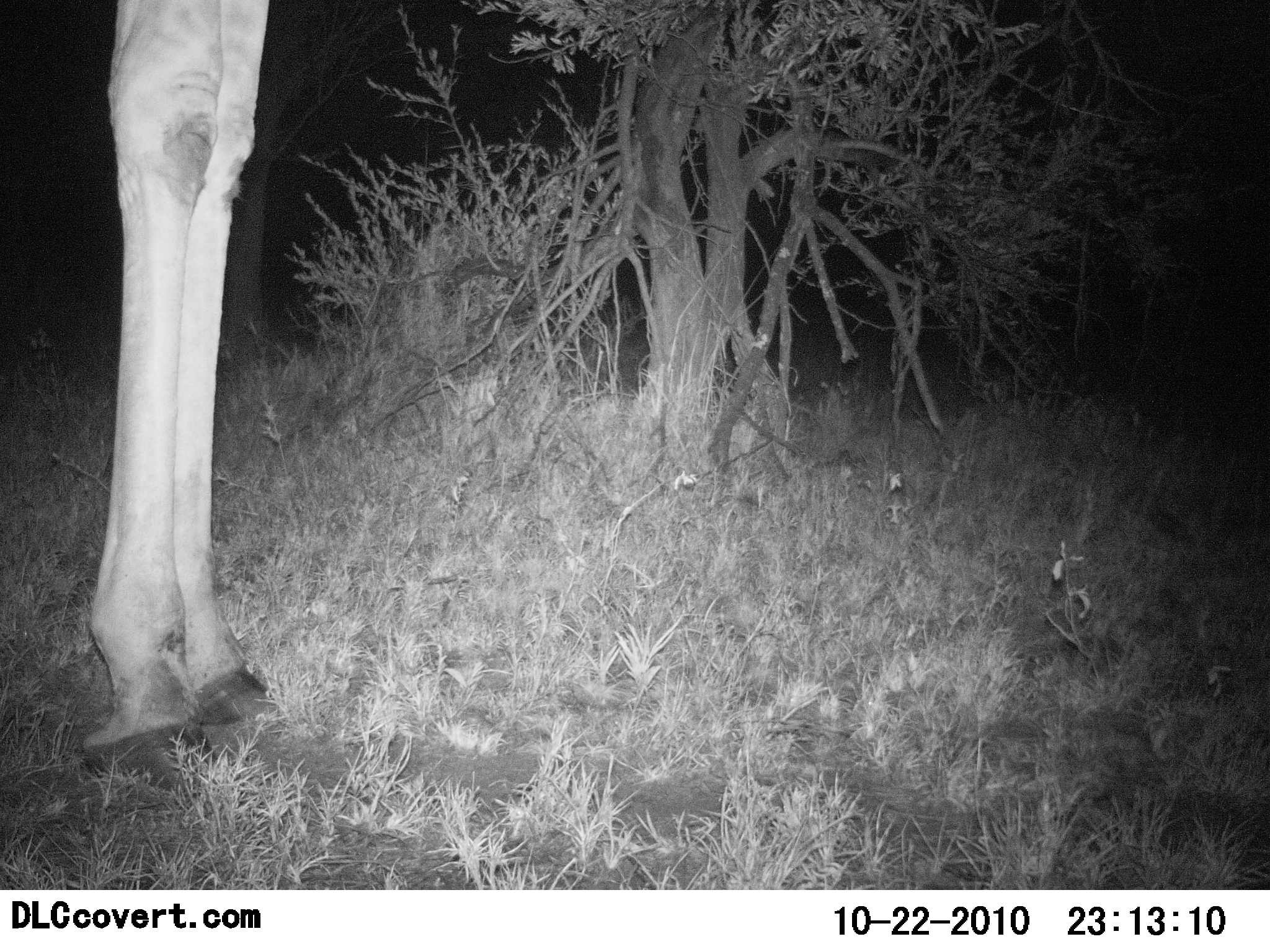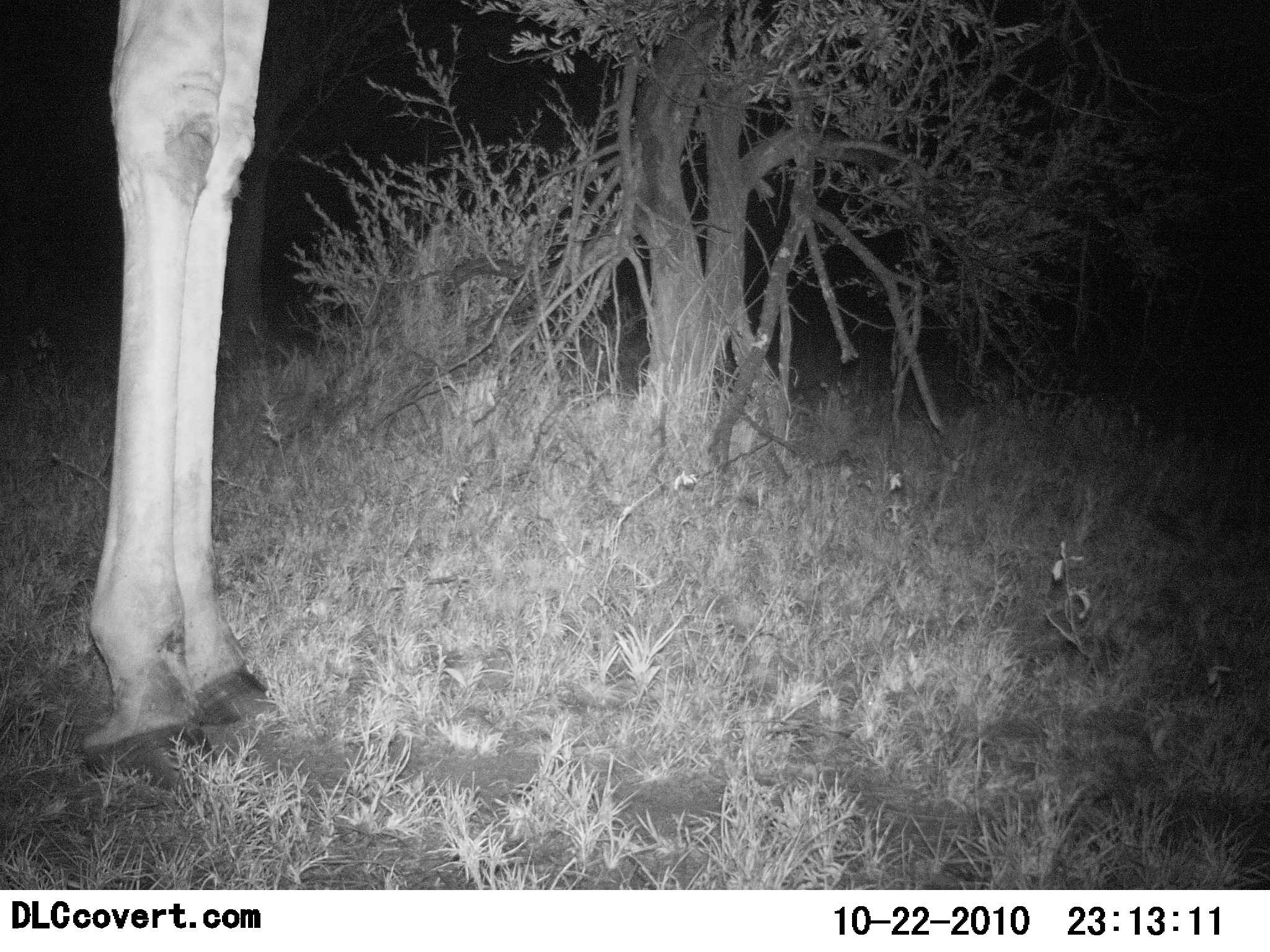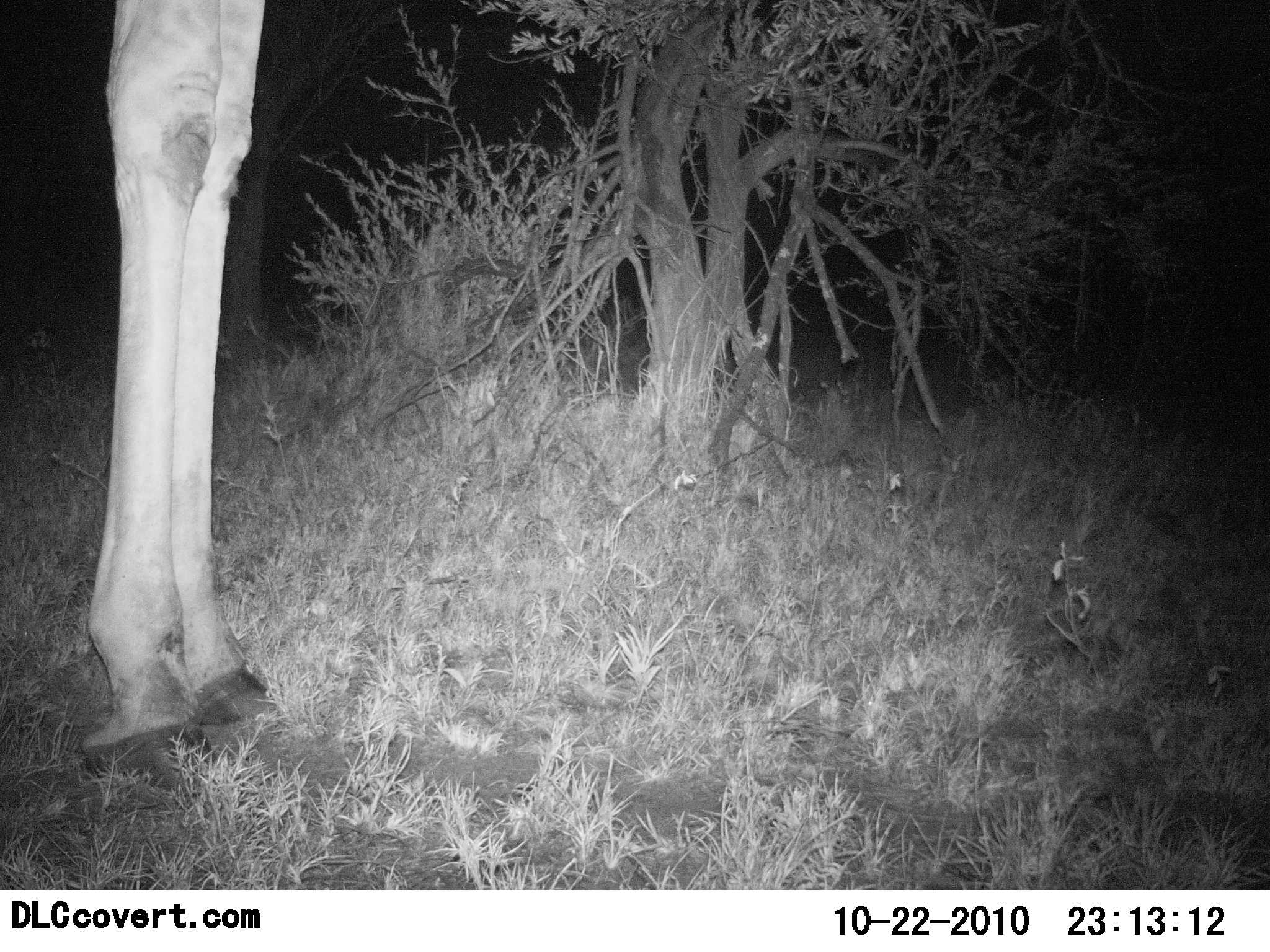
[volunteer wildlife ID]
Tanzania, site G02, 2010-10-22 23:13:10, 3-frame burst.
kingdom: Animalia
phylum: Chordata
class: Mammalia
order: Artiodactyla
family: Giraffidae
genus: Giraffa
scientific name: Giraffa camelopardalis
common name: giraffe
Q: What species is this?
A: Giraffe (Giraffa camelopardalis).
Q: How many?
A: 1.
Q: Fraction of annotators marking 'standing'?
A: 92%.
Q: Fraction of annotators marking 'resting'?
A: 0%.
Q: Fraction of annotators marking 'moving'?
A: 0%.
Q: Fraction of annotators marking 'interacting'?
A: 0%.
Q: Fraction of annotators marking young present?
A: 0%.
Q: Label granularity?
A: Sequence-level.